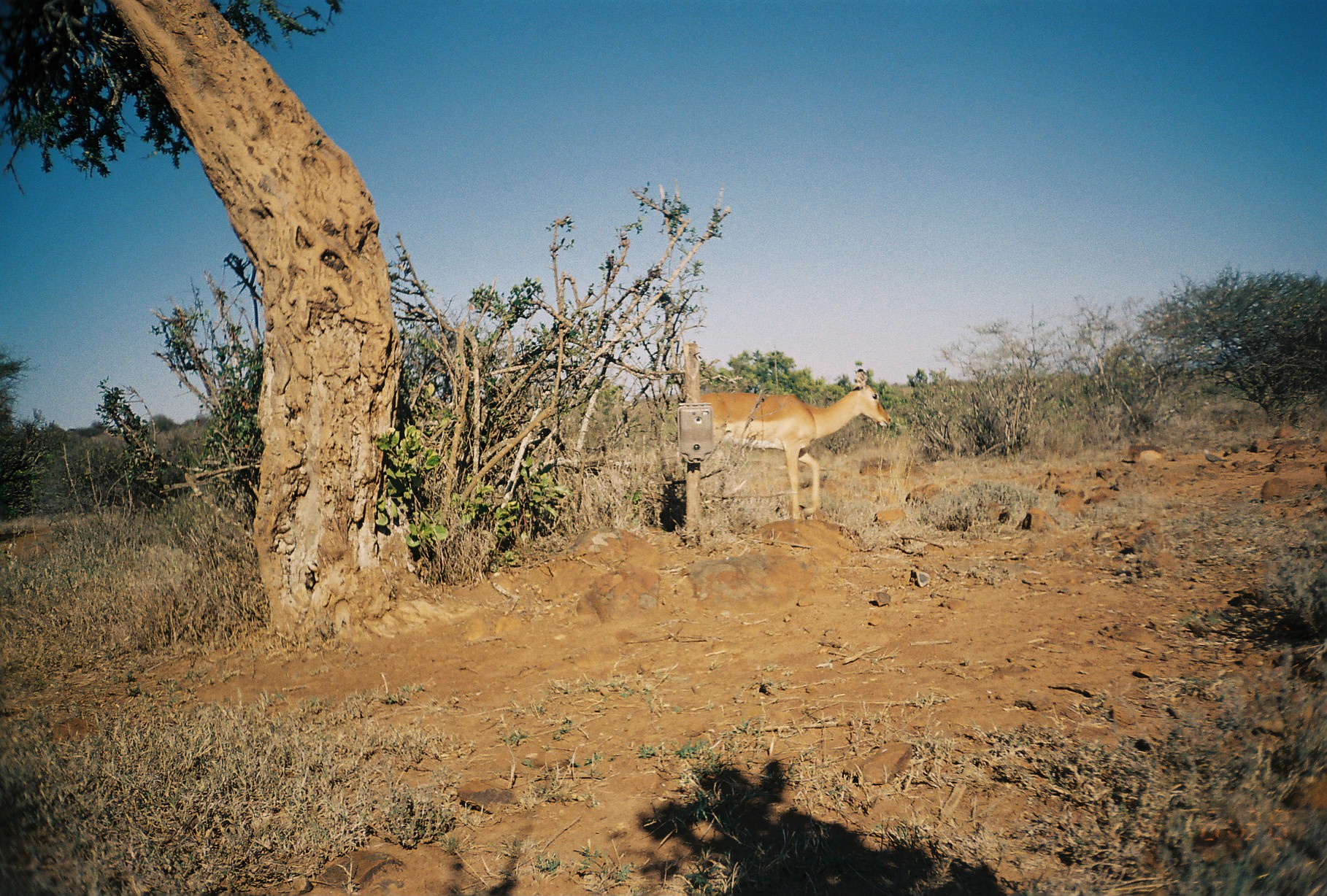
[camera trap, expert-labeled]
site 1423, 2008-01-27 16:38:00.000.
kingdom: Animalia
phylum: Chordata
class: Mammalia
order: Artiodactyla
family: Bovidae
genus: Aepyceros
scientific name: Aepyceros melampus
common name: impala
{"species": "Aepyceros melampus (impala)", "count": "1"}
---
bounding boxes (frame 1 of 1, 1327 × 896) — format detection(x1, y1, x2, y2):
aepyceros melampus: detection(695, 365, 894, 520)